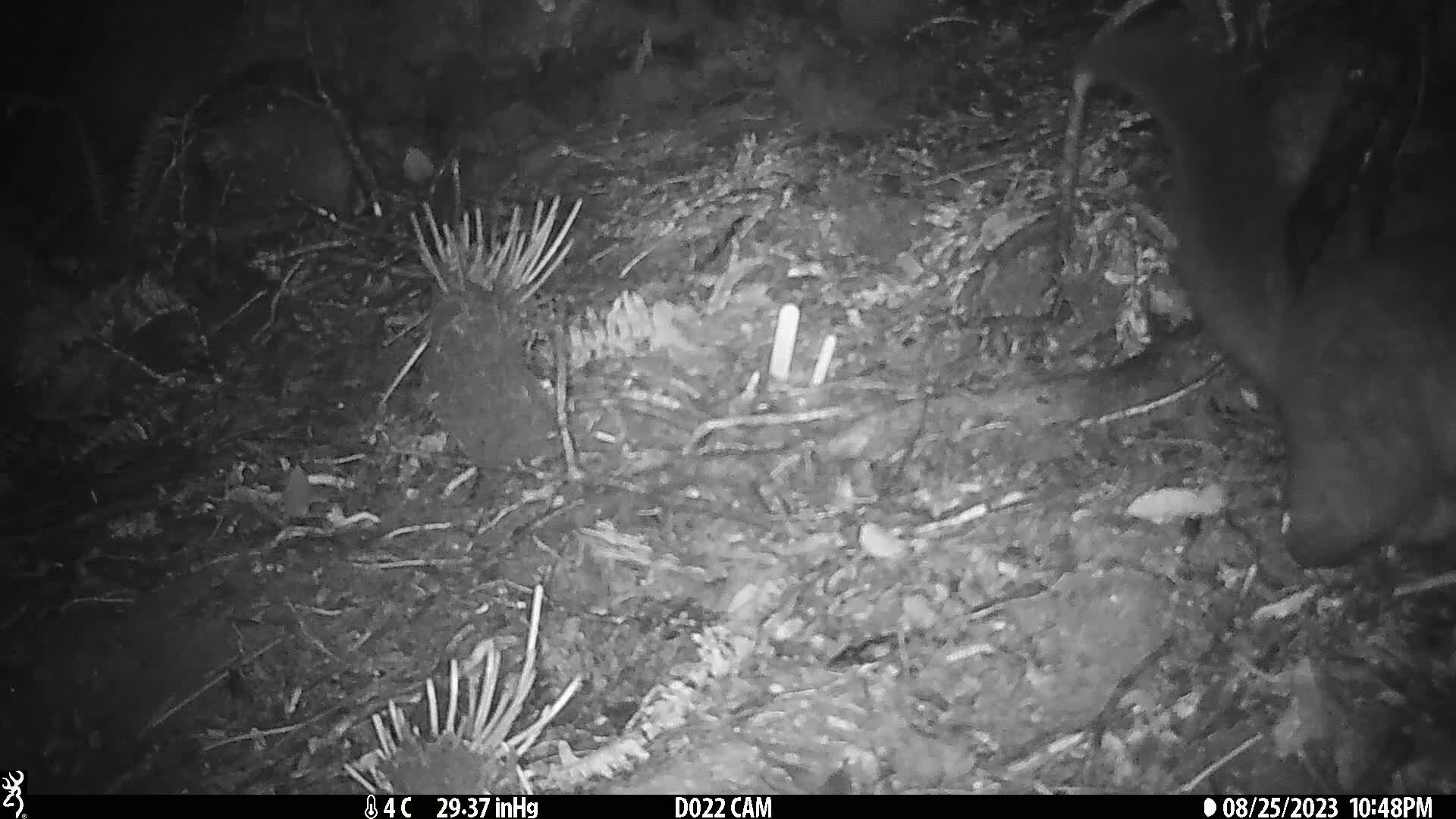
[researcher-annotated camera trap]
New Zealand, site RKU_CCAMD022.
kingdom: Animalia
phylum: Chordata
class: Mammalia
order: Diprotodontia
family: Phalangeridae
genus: Trichosurus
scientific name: Trichosurus vulpecula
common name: common brushtail possum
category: possum